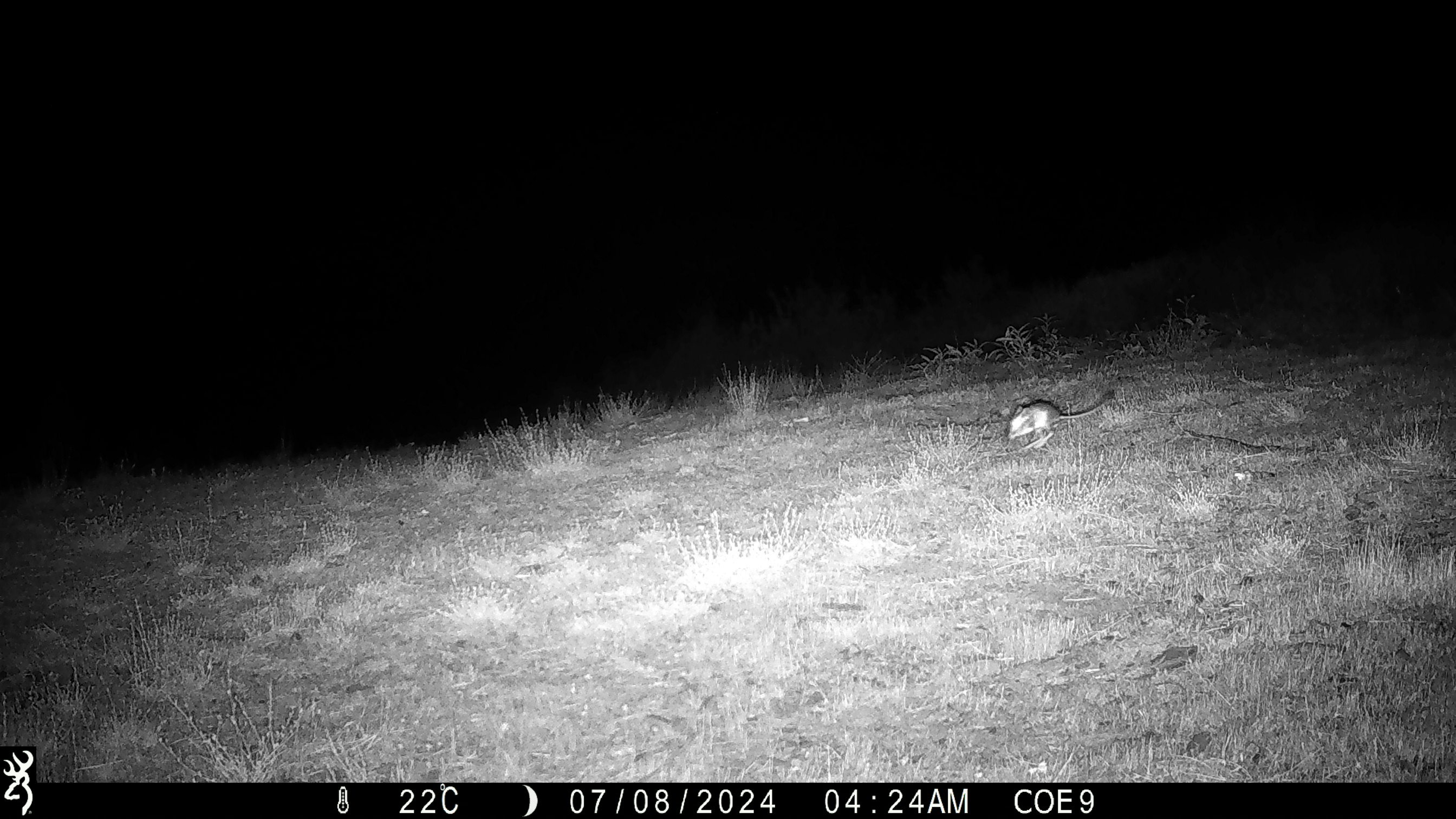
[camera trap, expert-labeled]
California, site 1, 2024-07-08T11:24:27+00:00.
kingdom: Animalia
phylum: Chordata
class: Mammalia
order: Rodentia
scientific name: Rodentia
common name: mouse or rat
Mouse or rat (Rodentia).